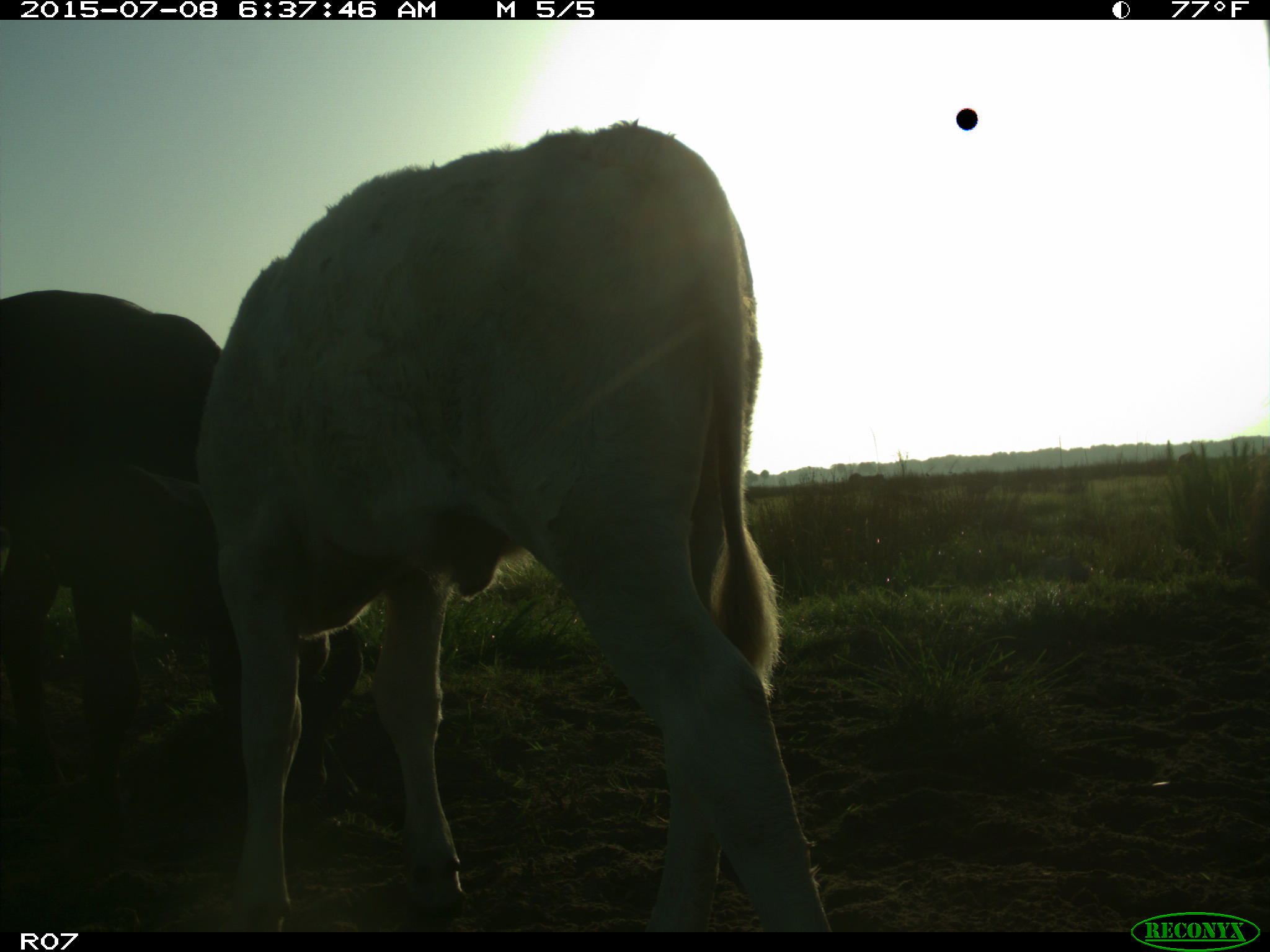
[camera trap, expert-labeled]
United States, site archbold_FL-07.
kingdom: Animalia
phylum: Chordata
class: Mammalia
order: Artiodactyla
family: Bovidae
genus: Bos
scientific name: Bos taurus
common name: domestic cow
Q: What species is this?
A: Bos taurus (domestic cow).